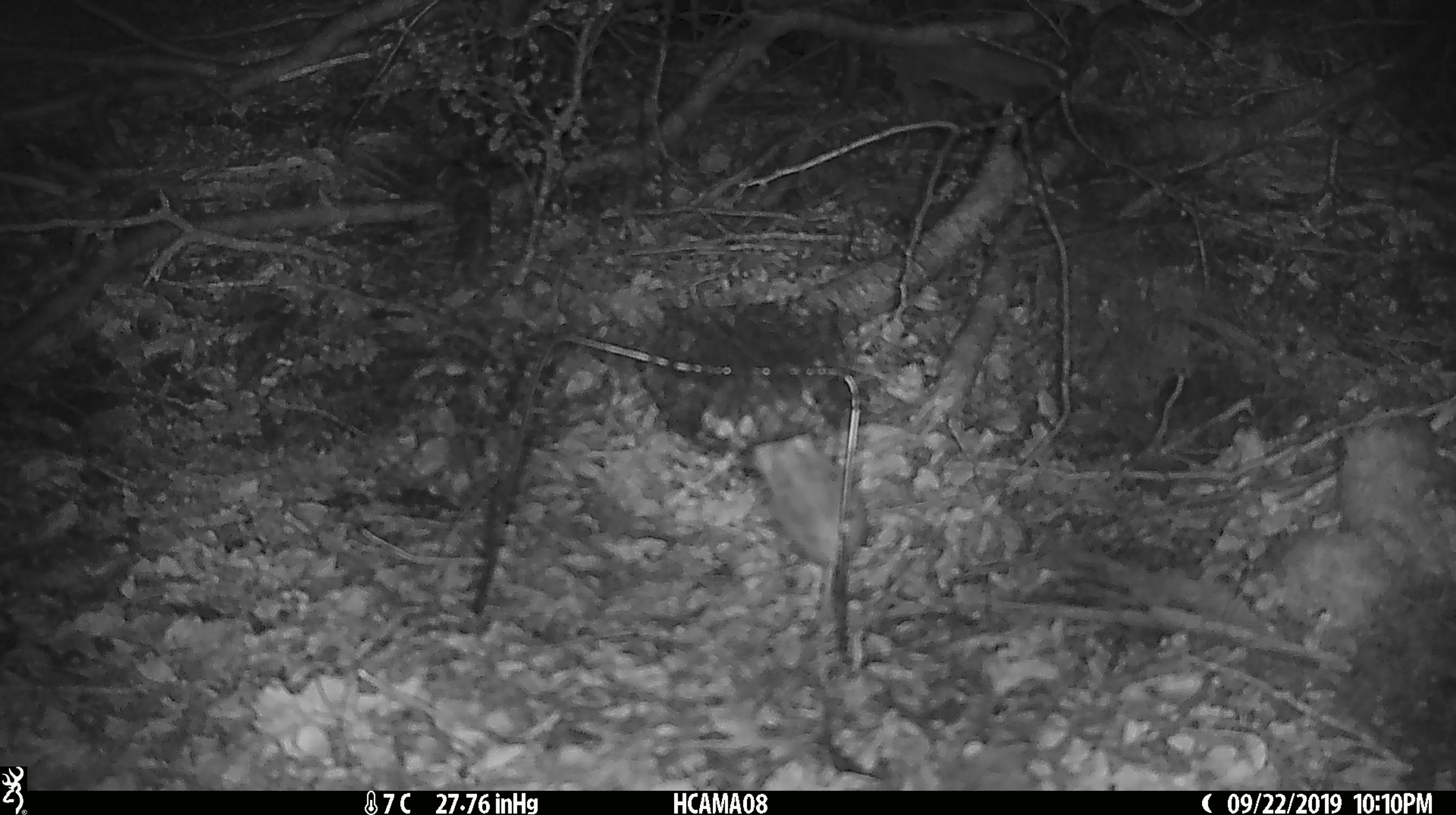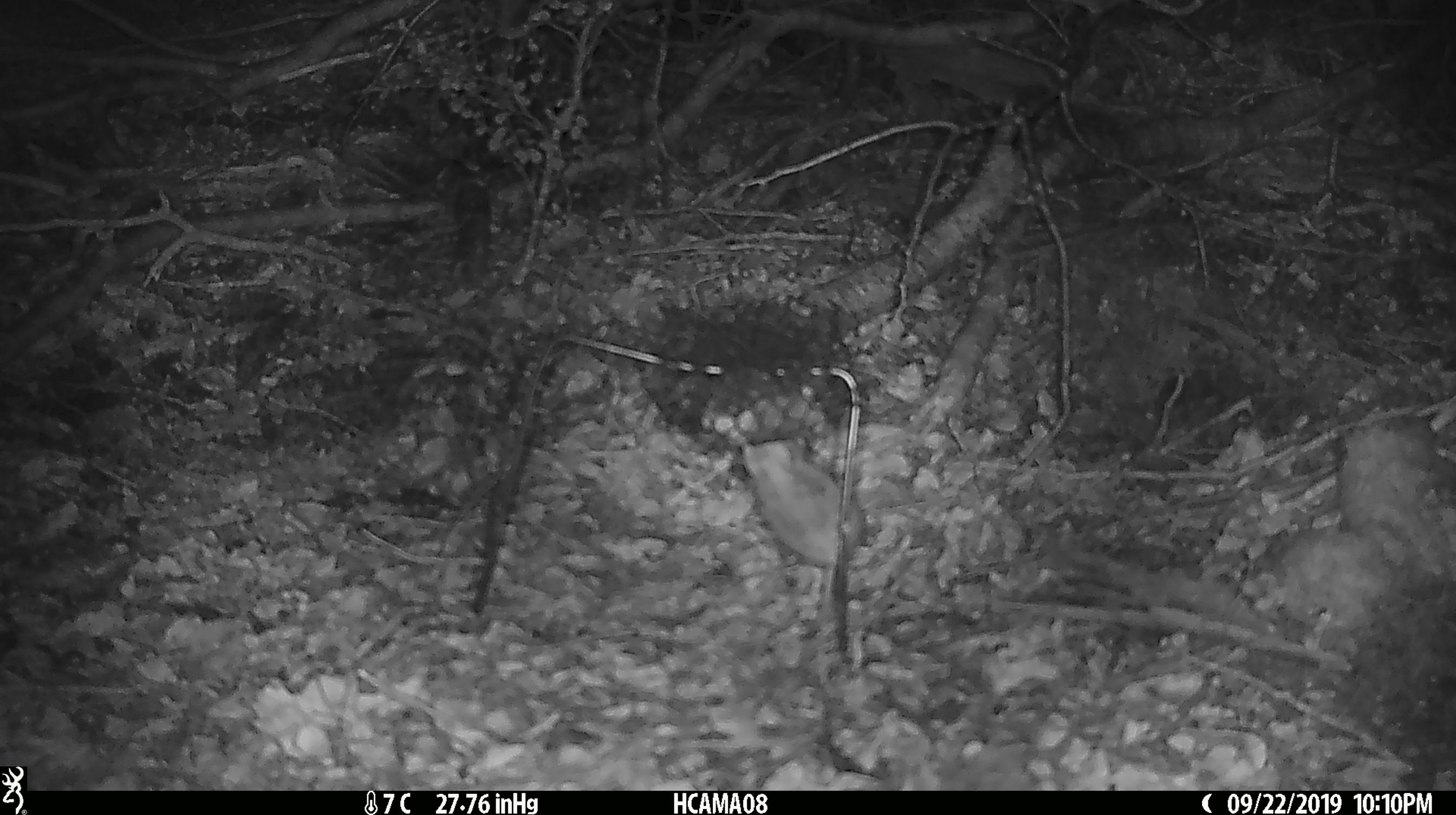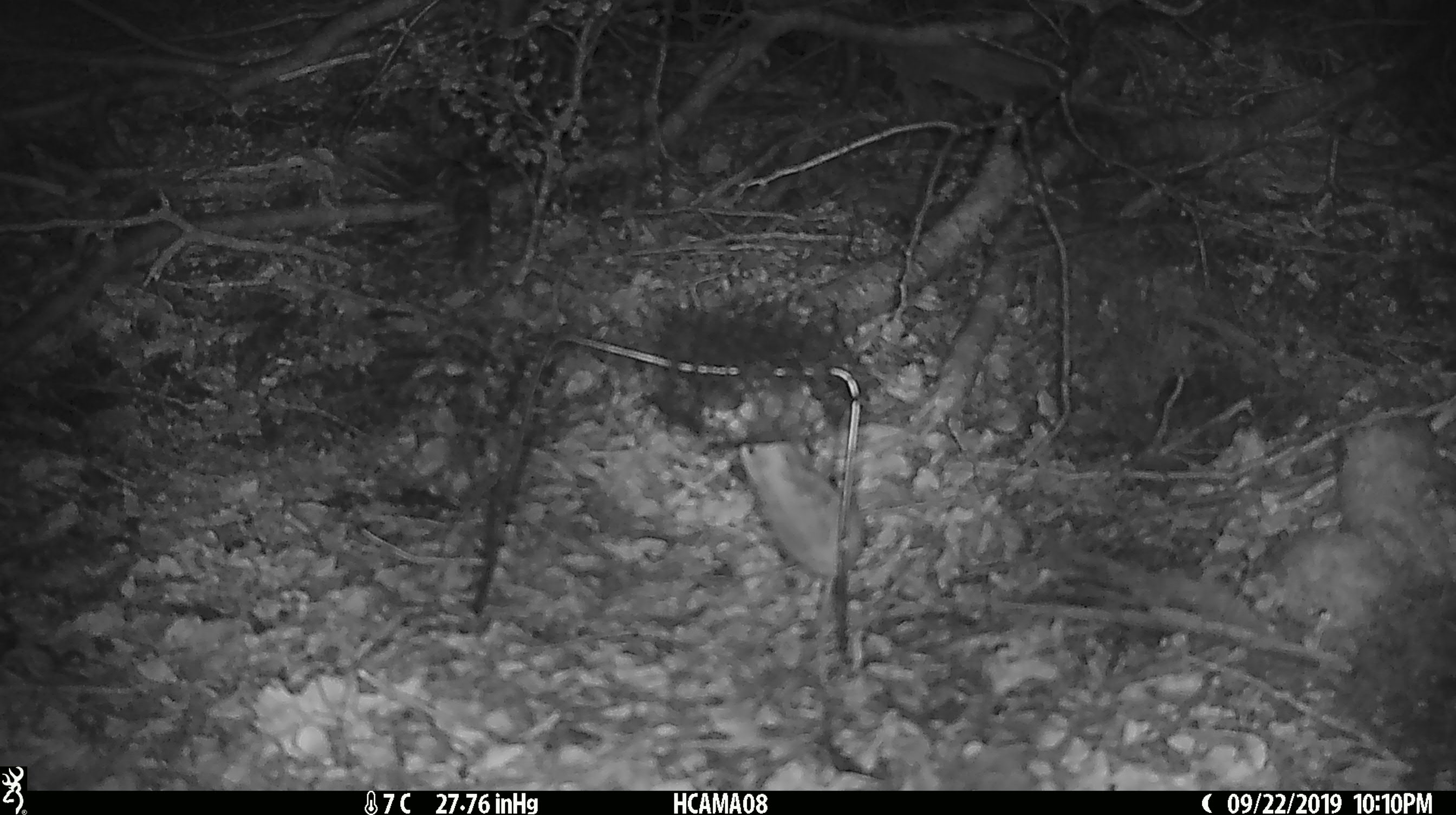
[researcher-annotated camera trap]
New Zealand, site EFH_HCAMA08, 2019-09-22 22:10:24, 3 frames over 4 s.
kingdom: Animalia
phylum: Chordata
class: Mammalia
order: Rodentia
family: Muridae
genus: Mus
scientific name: Mus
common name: mouse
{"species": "mouse (Mus)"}